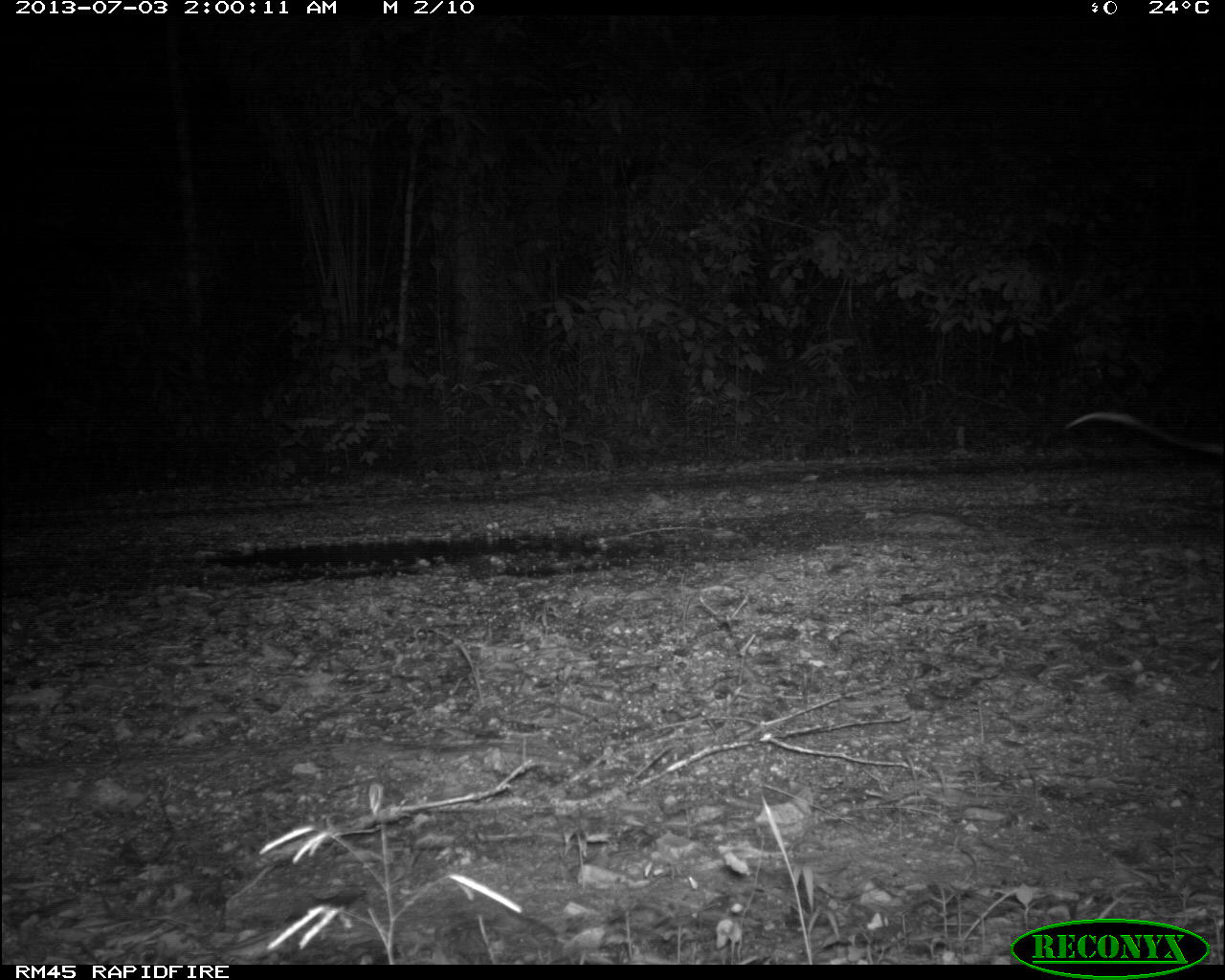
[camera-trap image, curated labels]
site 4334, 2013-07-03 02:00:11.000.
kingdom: Animalia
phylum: Chordata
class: Mammalia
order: Didelphimorphia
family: Didelphidae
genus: Didelphis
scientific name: Didelphis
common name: american opossums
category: didelphis sp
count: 1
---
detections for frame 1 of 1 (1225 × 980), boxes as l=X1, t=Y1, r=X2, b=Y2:
didelphis sp: l=1061, t=410, r=1222, b=455